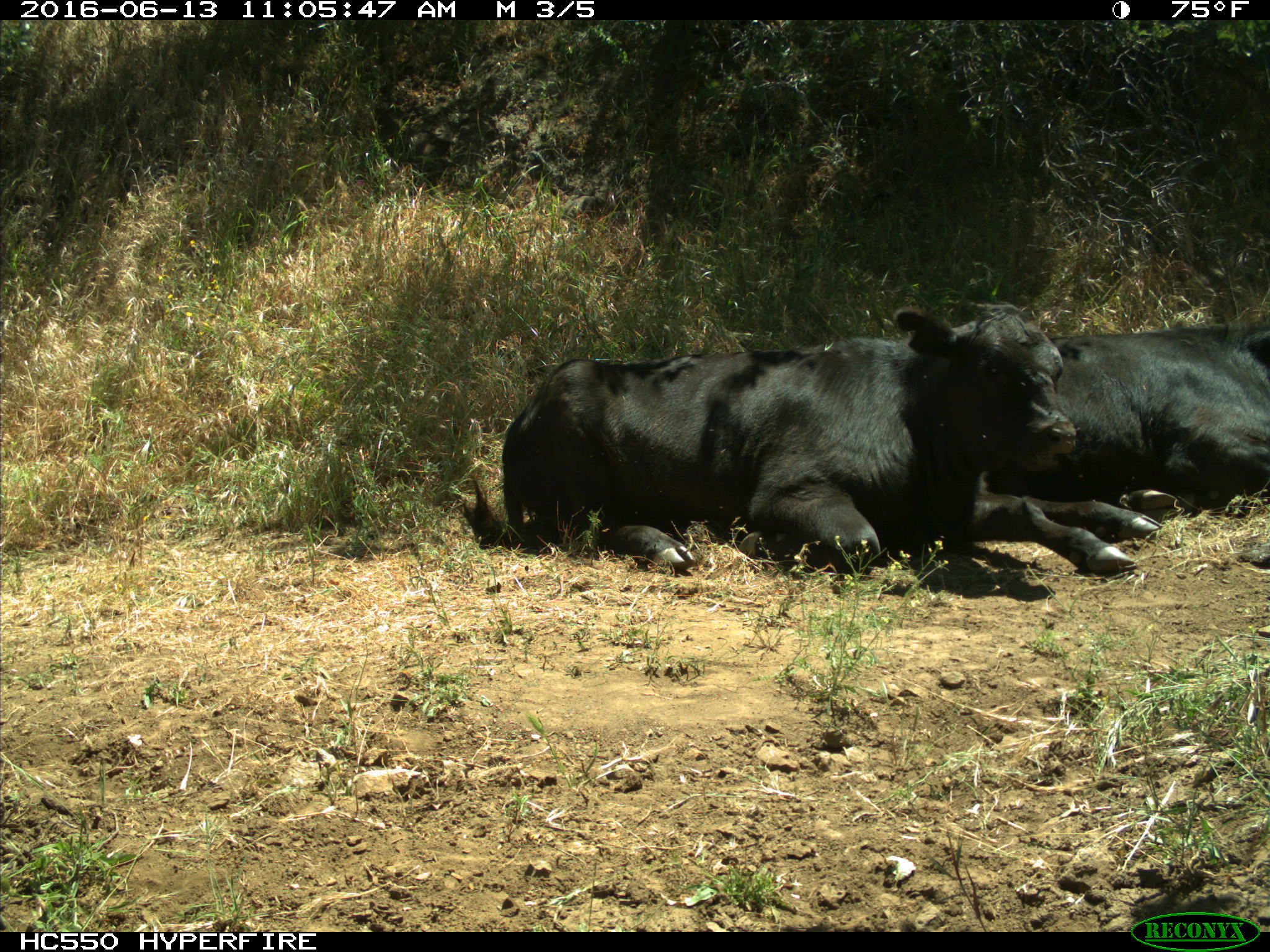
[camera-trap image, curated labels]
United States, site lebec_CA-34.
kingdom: Animalia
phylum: Chordata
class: Mammalia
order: Artiodactyla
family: Bovidae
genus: Bos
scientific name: Bos taurus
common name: domestic cow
Bos taurus (domestic cow).